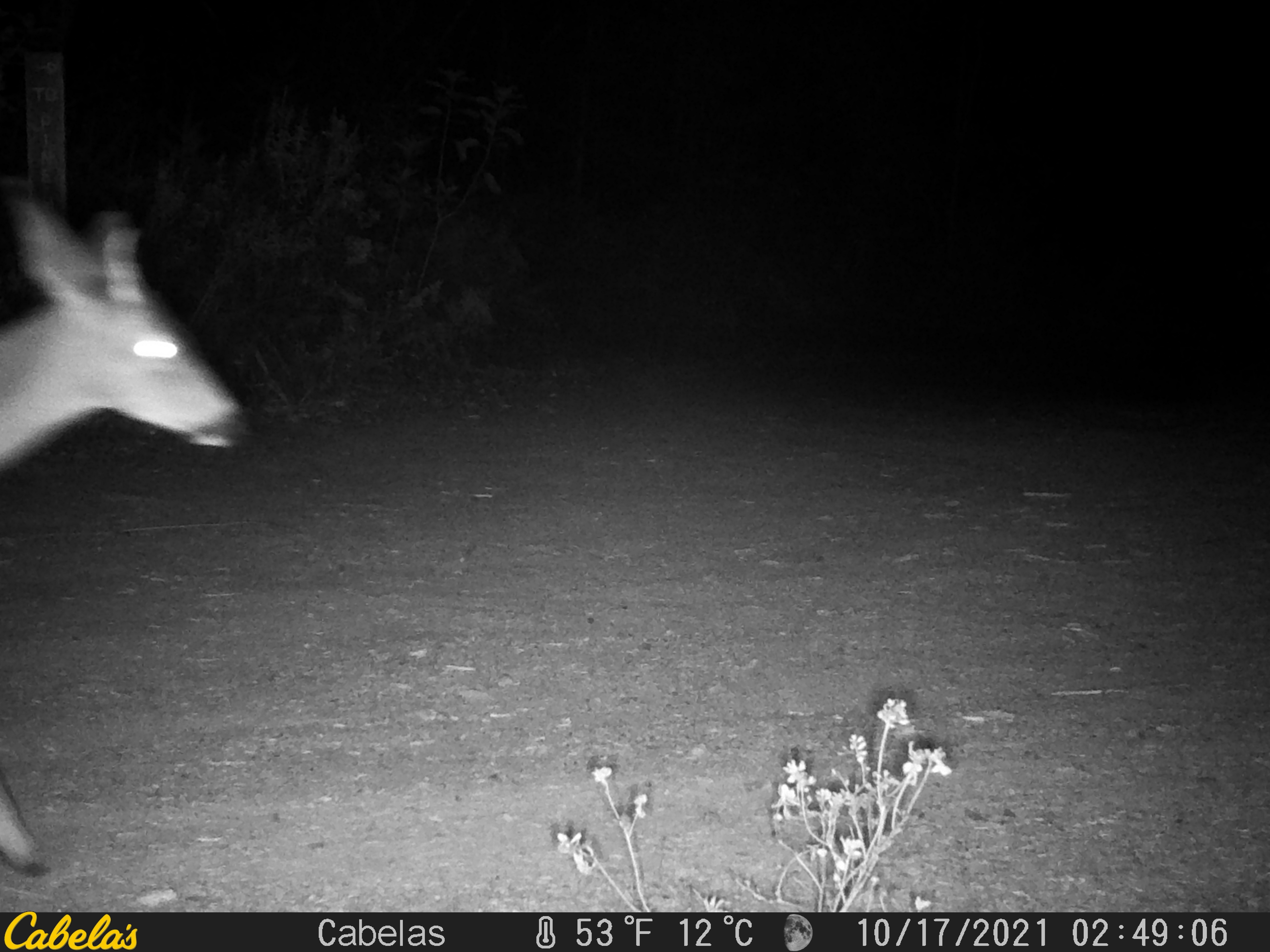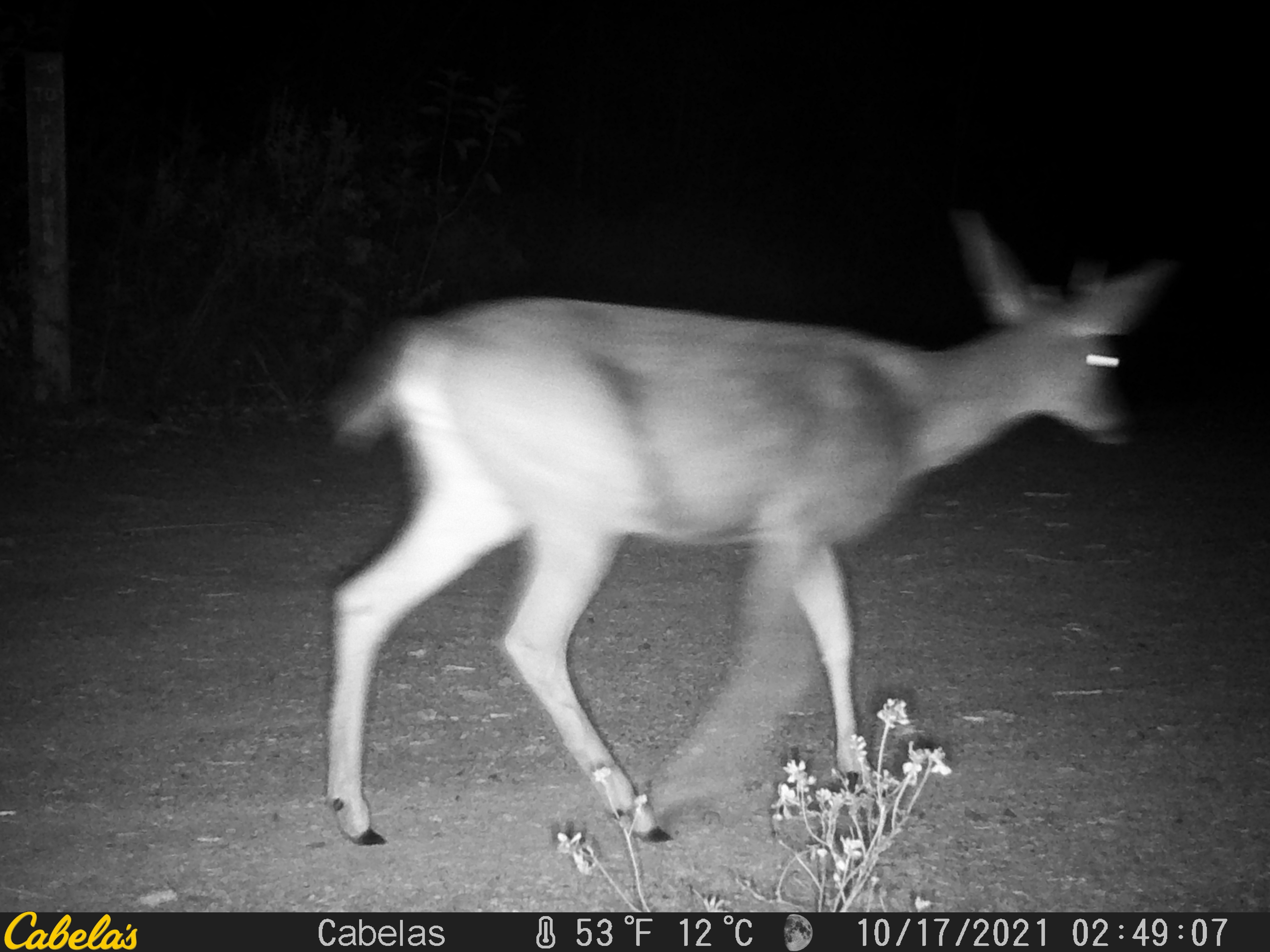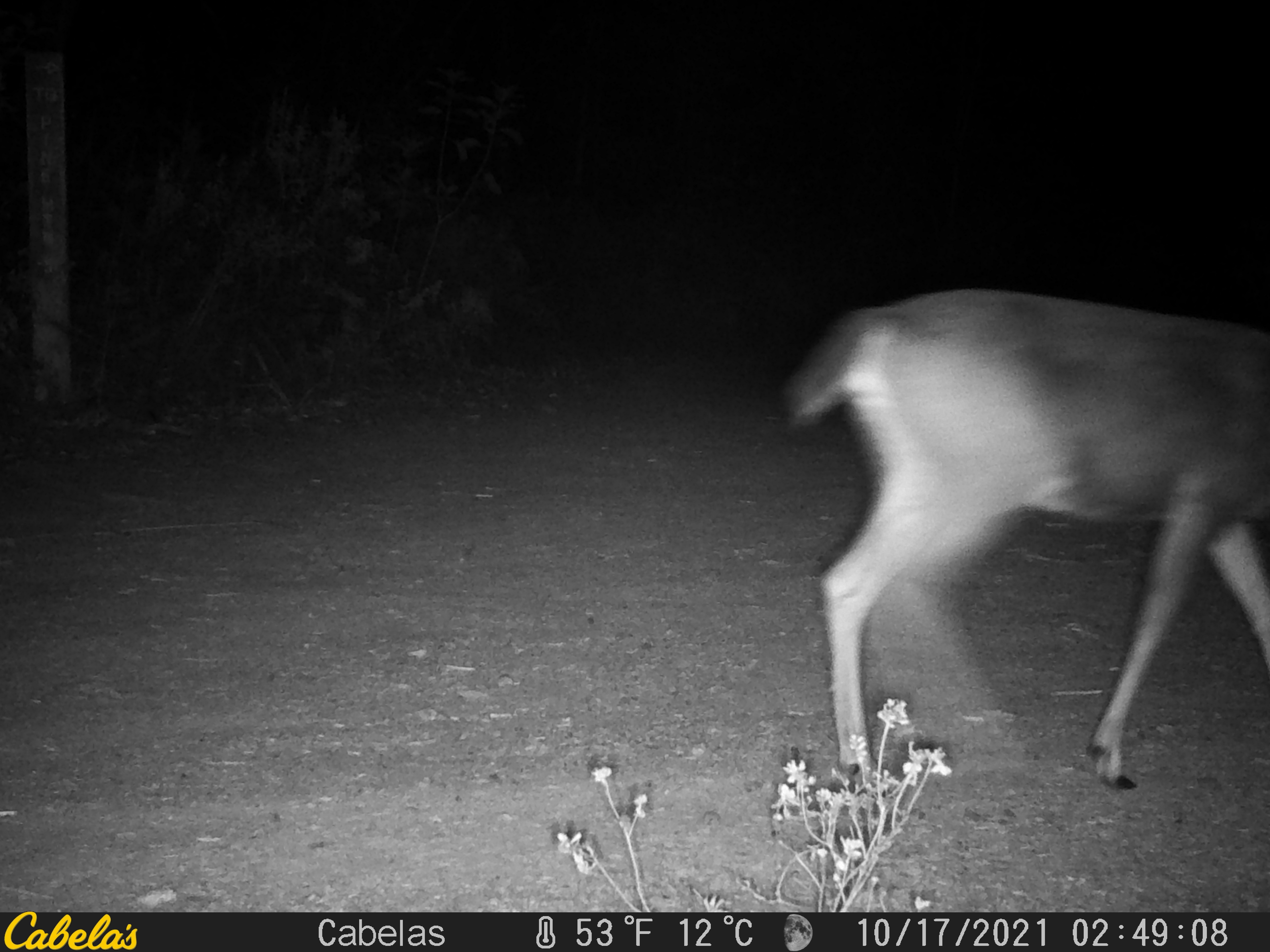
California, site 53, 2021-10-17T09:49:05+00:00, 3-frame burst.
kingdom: Animalia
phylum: Chordata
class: Mammalia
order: Artiodactyla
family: Cervidae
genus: Odocoileus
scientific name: Odocoileus hemionus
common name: mule deer